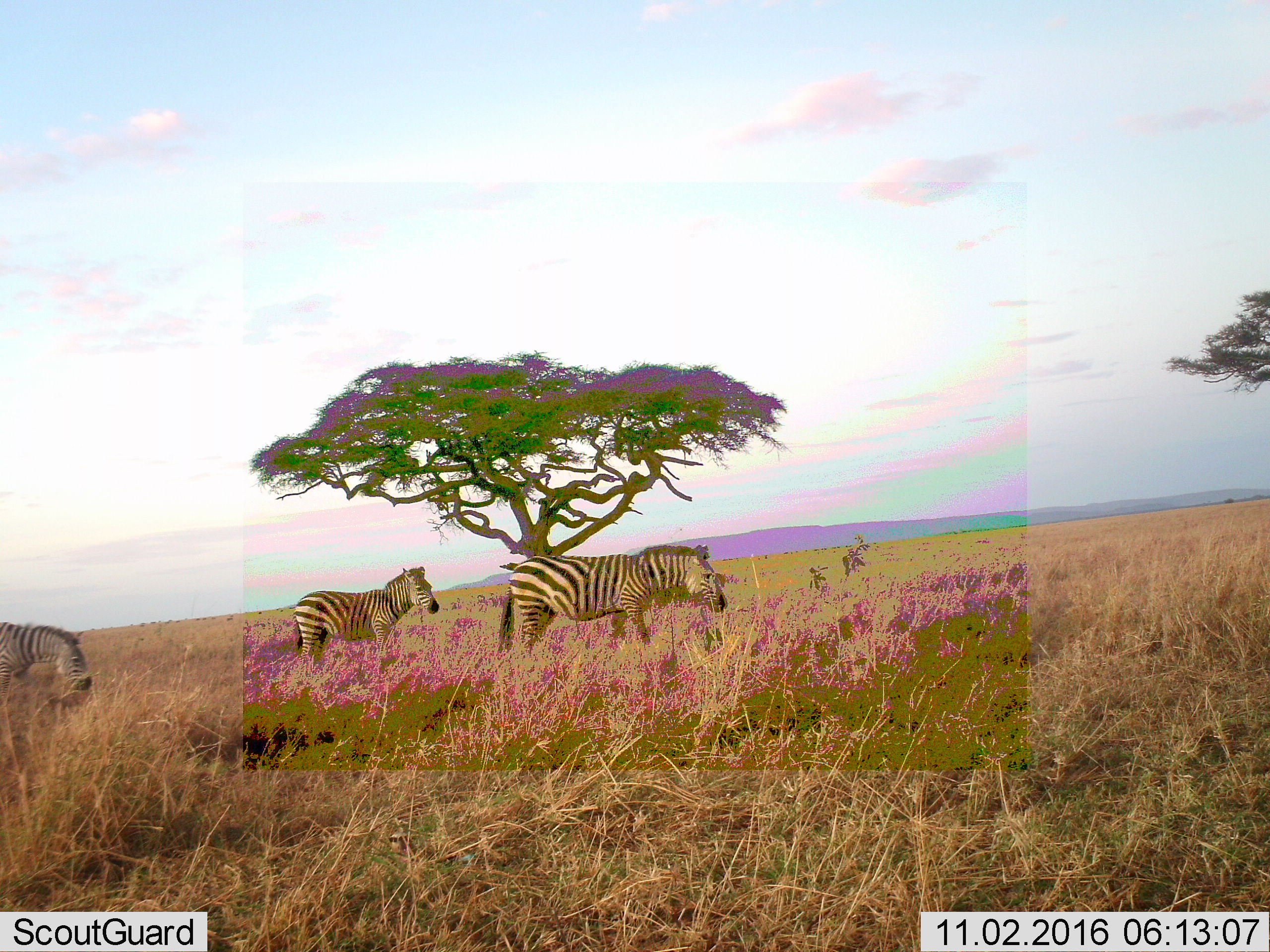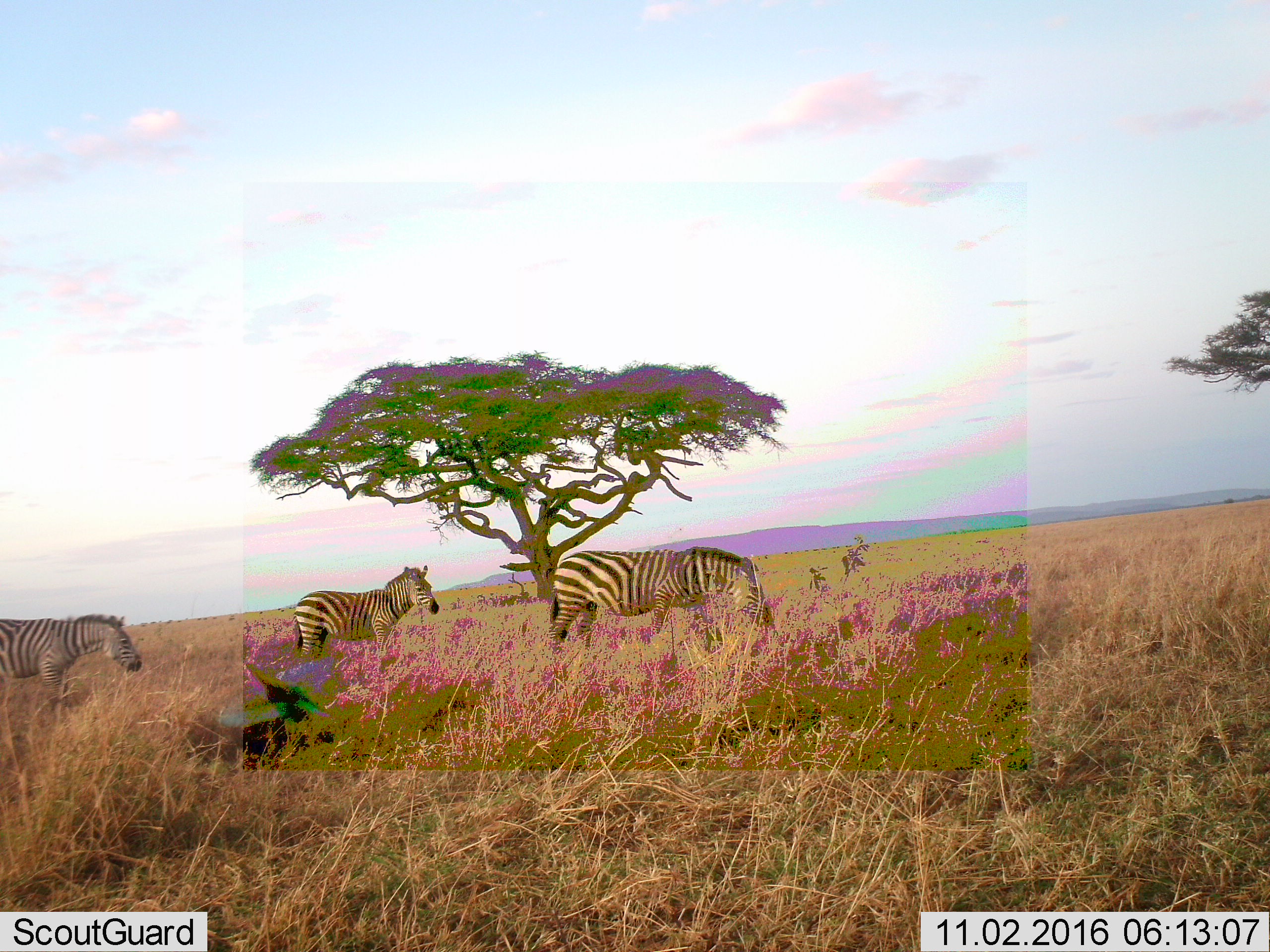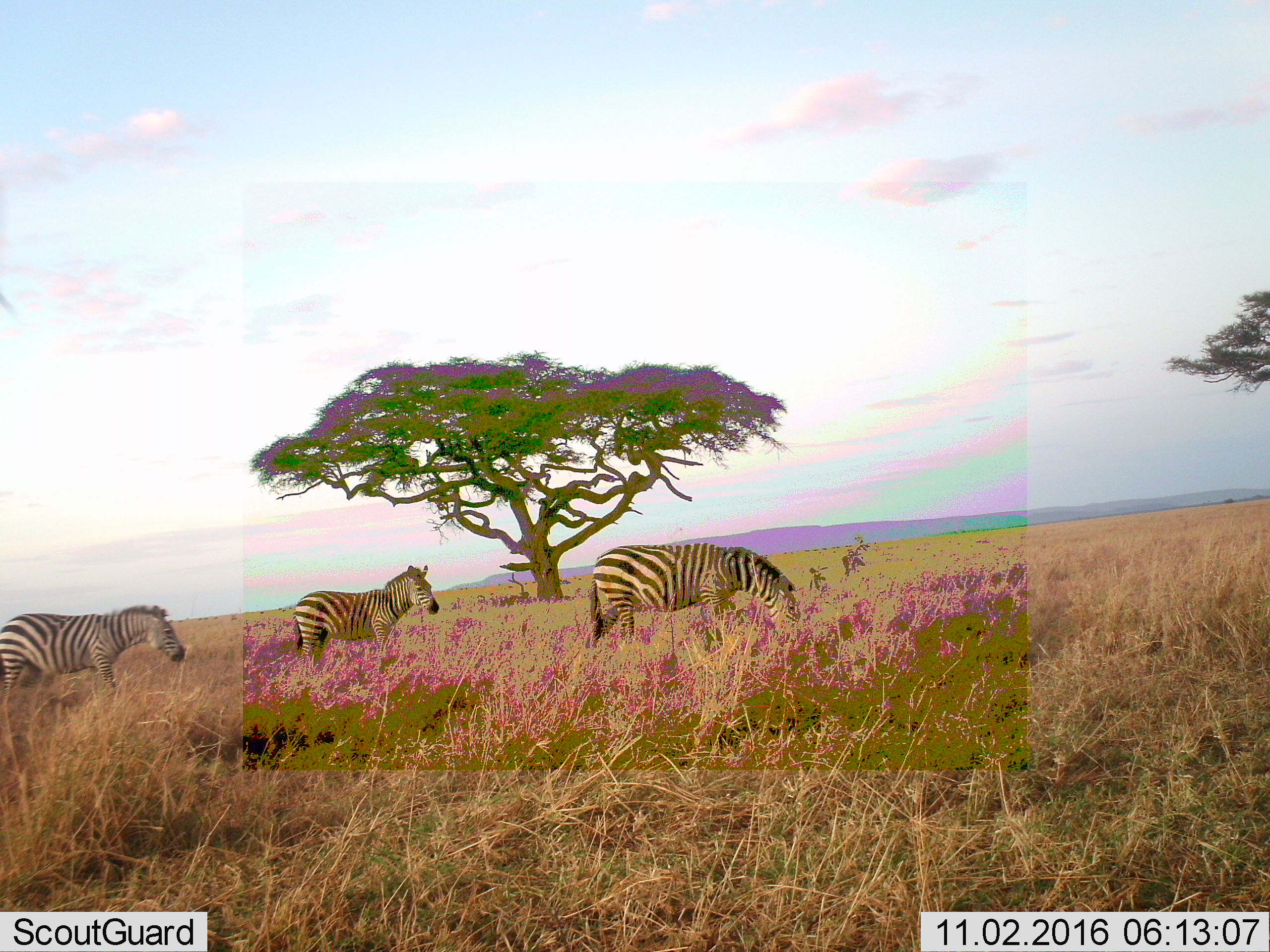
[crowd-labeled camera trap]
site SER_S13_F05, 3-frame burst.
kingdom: Animalia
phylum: Chordata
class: Mammalia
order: Perissodactyla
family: Equidae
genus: Equus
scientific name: Equus quagga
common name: plains zebra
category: zebraplains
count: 3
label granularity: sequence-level